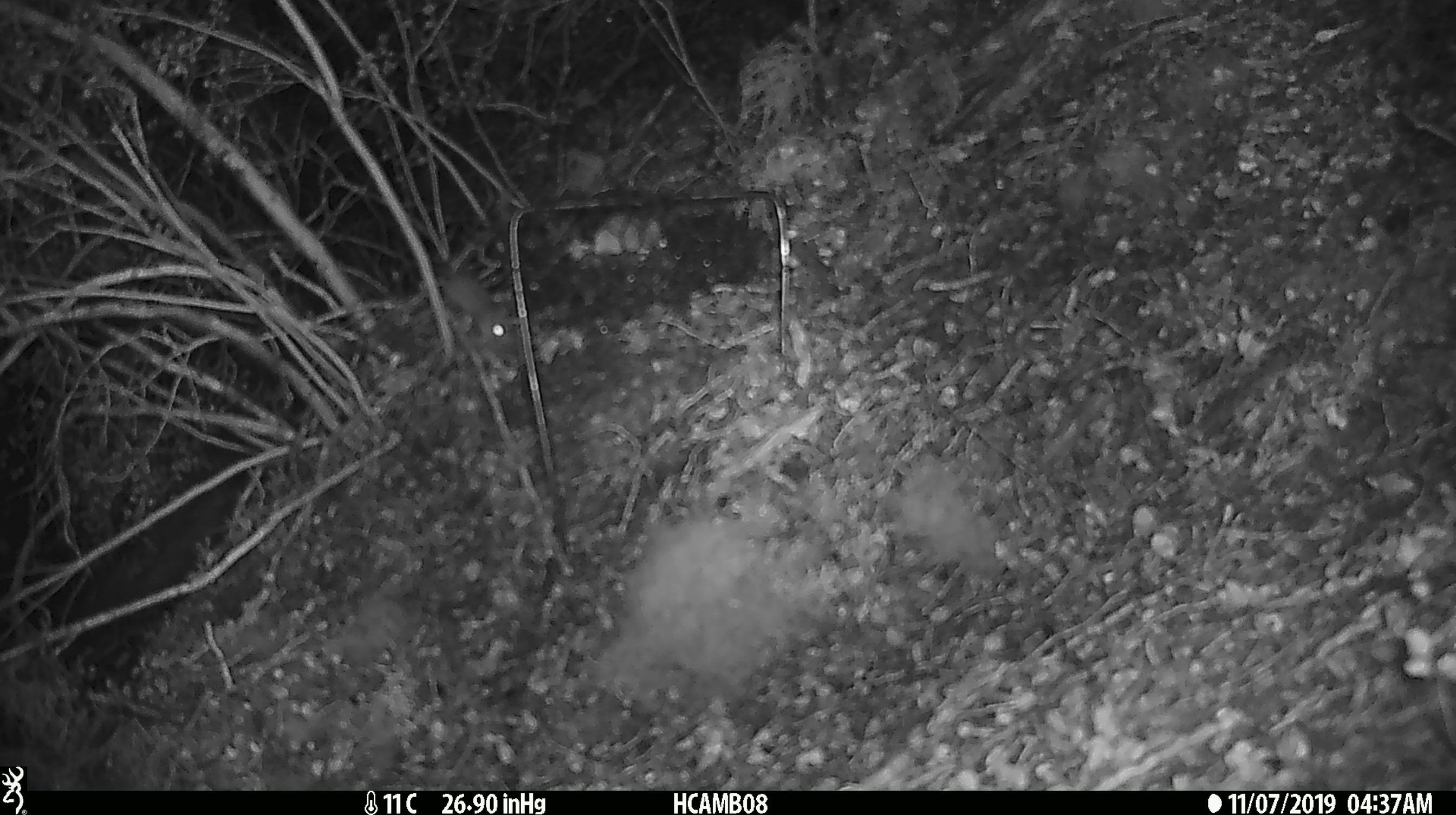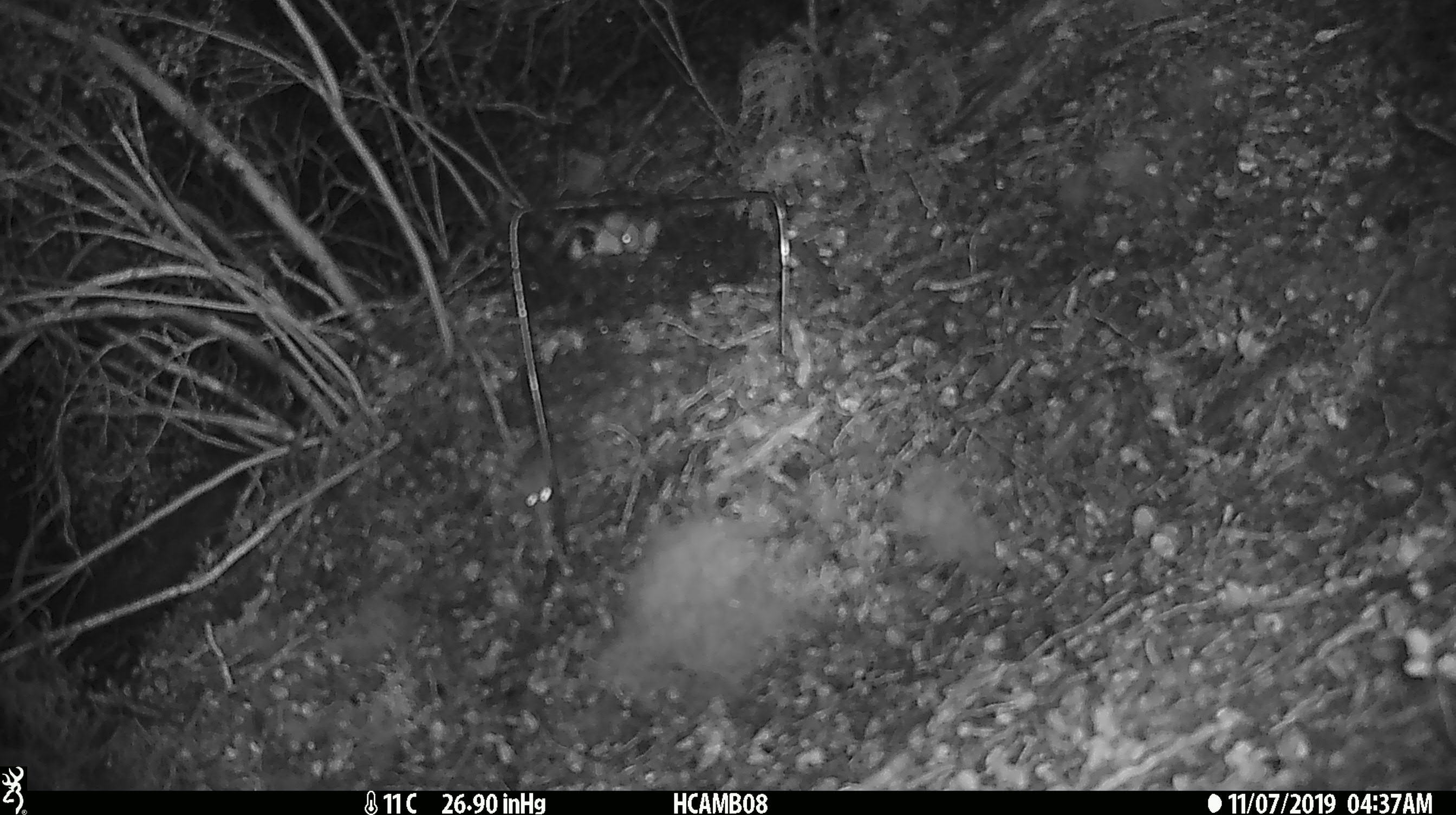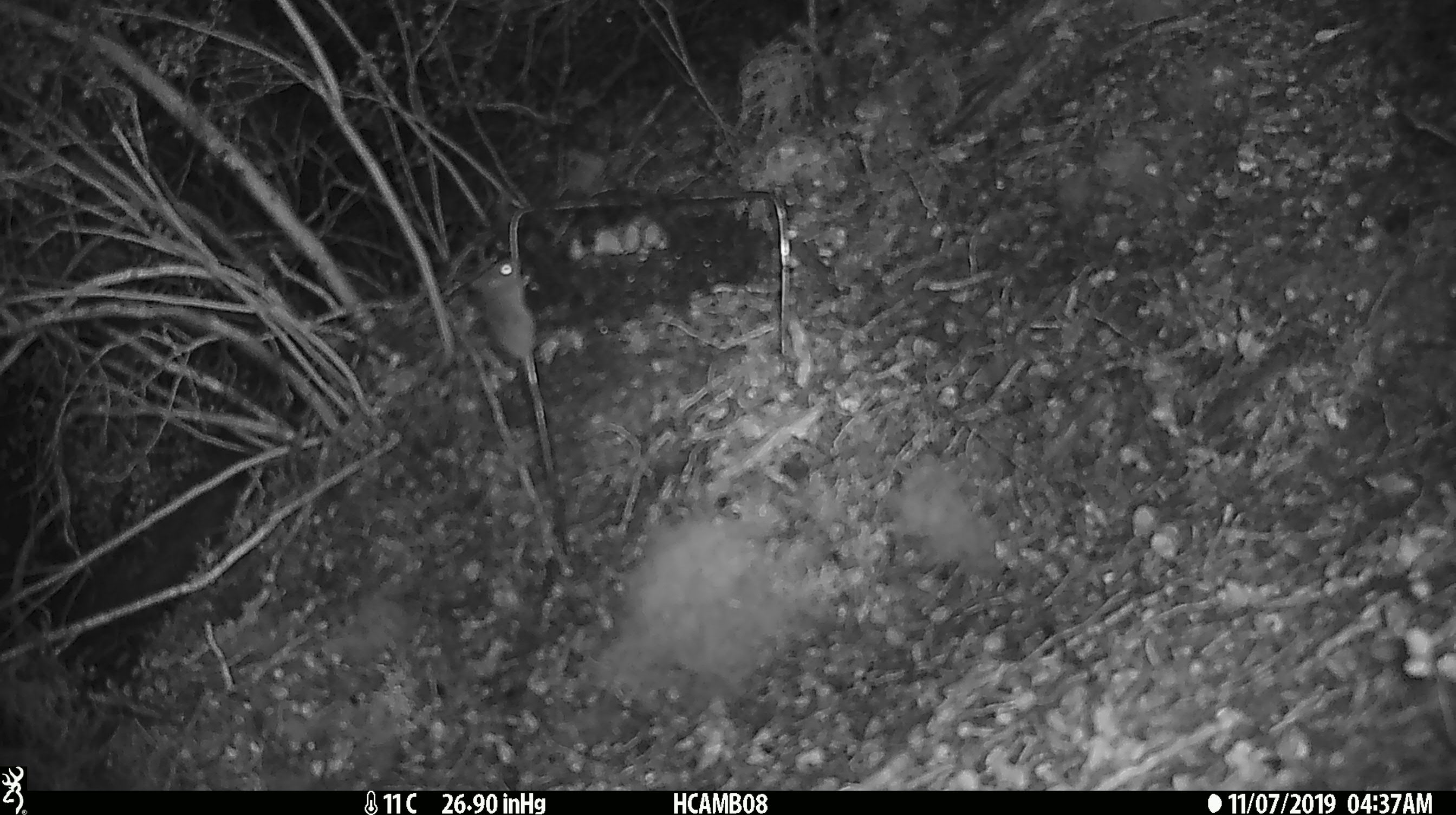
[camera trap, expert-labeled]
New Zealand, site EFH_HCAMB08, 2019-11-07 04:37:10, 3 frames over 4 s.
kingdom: Animalia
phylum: Chordata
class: Mammalia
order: Rodentia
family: Muridae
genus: Mus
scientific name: Mus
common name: mouse